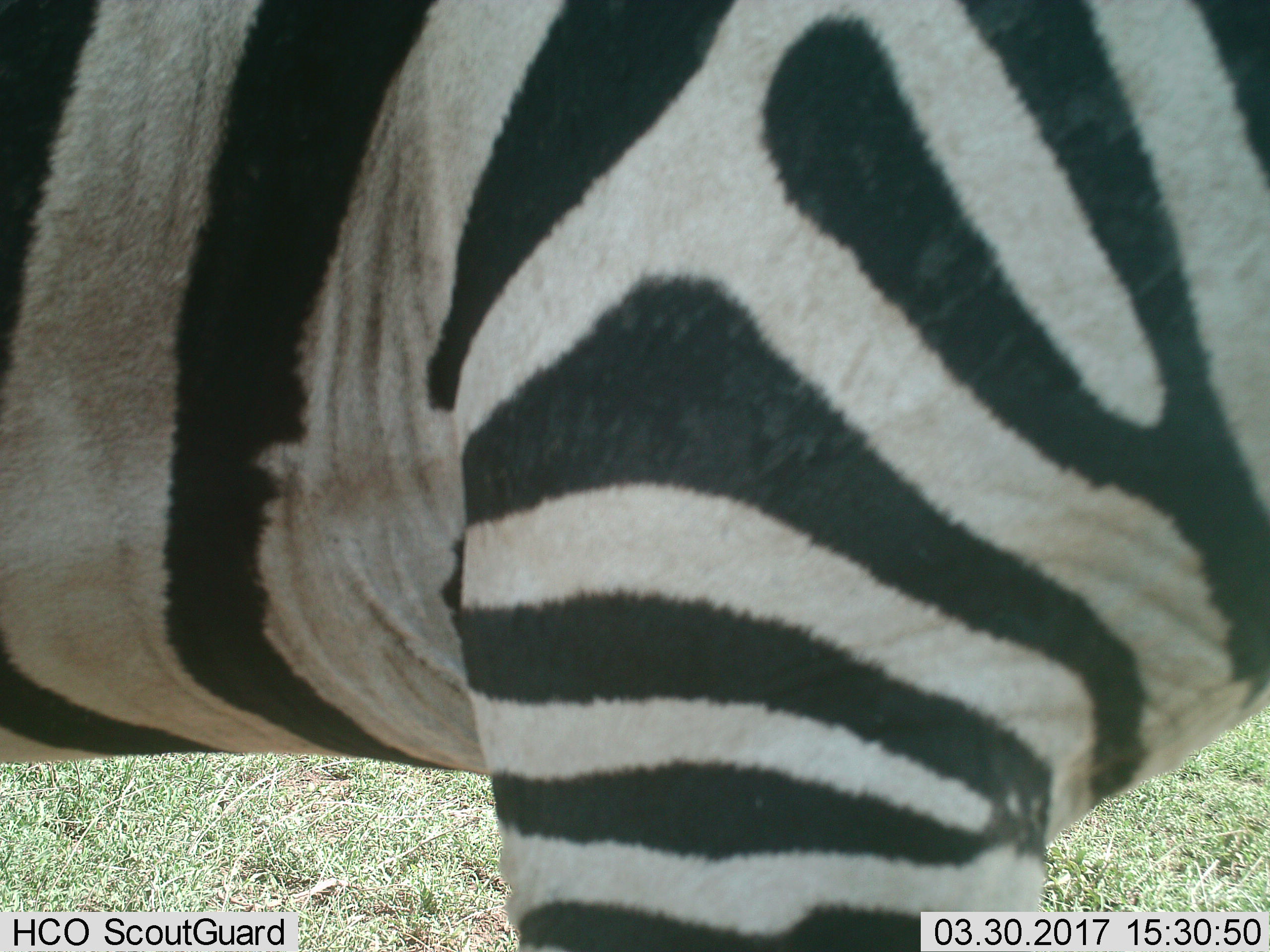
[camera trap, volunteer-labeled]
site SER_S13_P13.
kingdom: Animalia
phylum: Chordata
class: Mammalia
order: Perissodactyla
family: Equidae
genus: Equus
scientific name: Equus quagga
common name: plains zebra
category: zebraplains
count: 1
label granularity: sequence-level